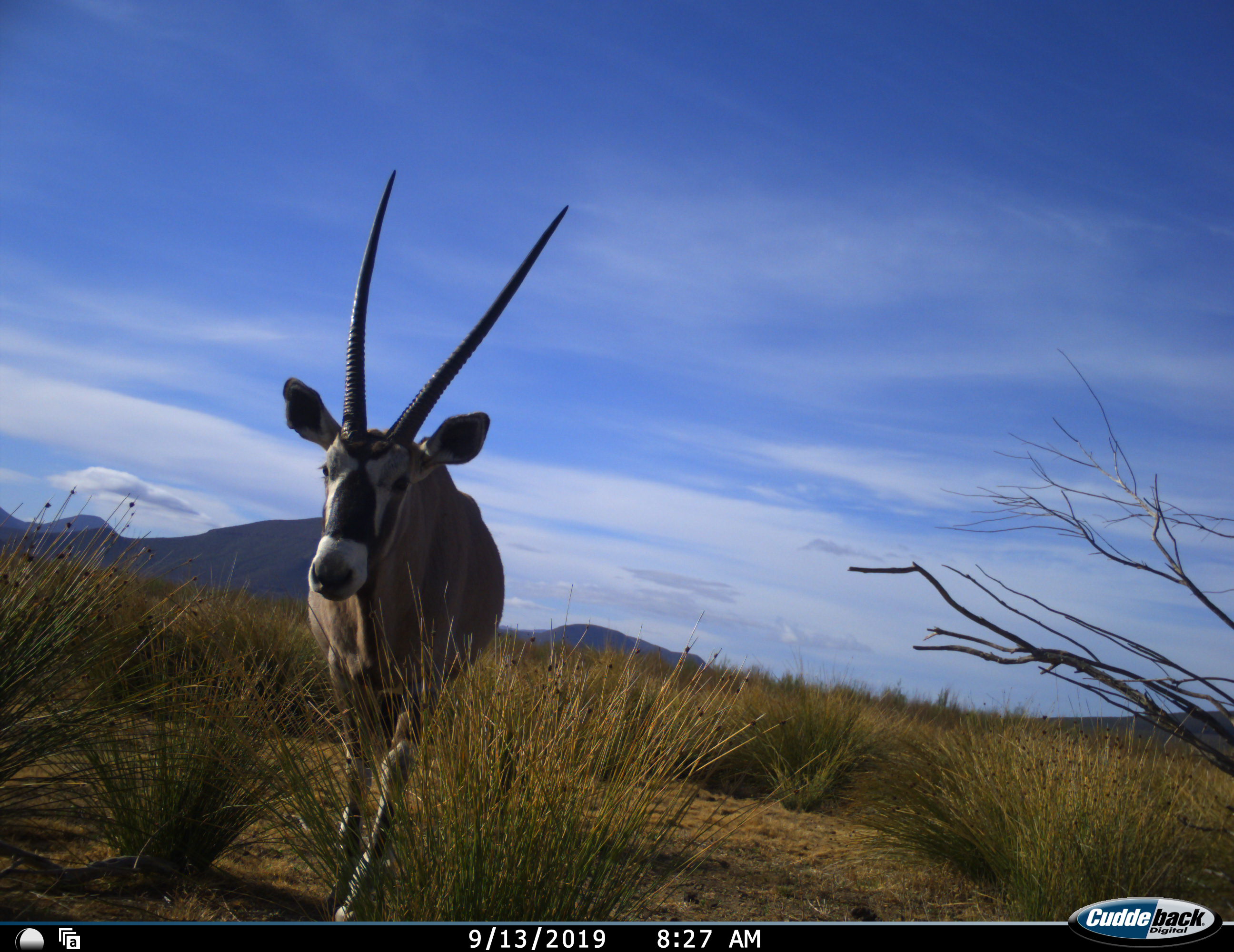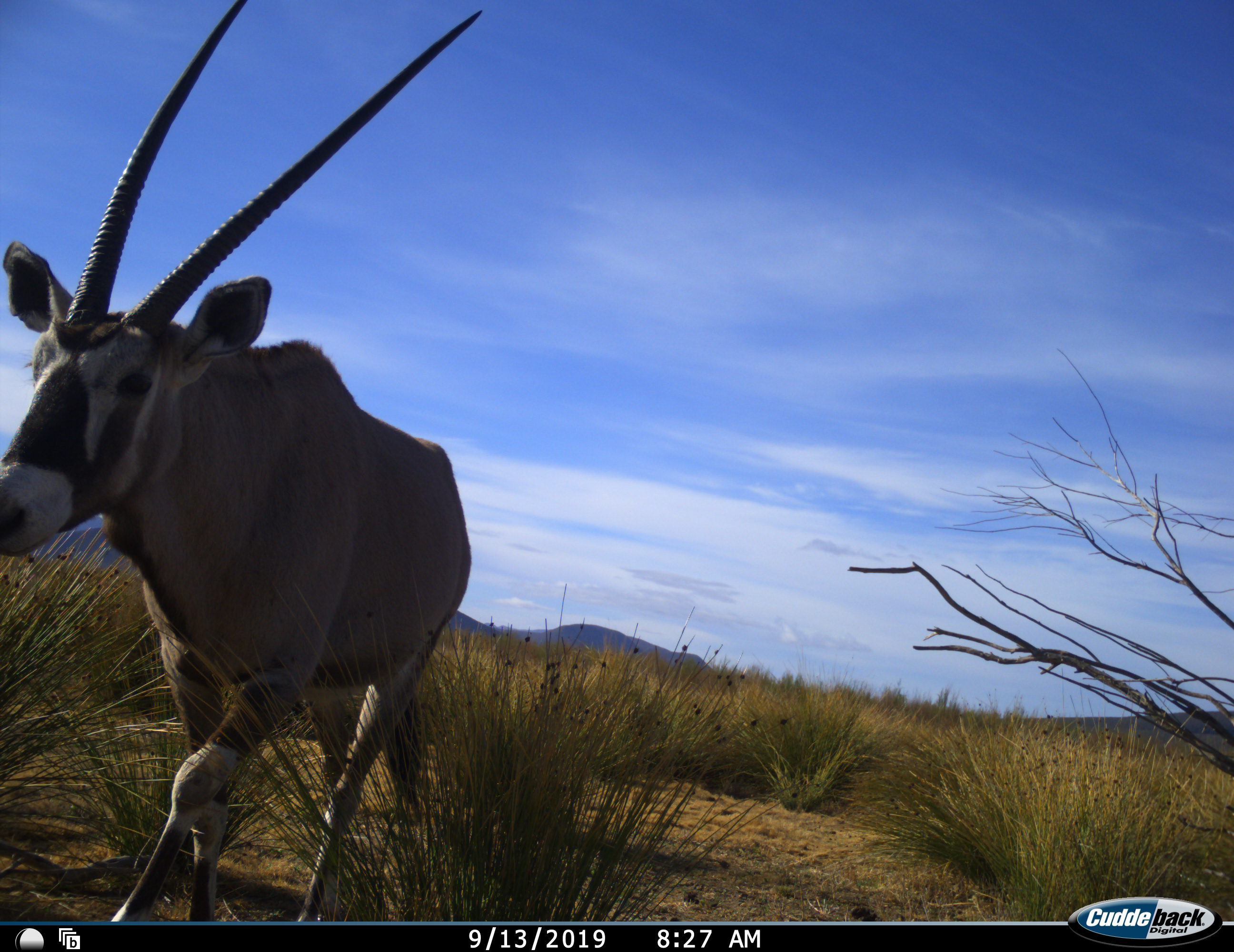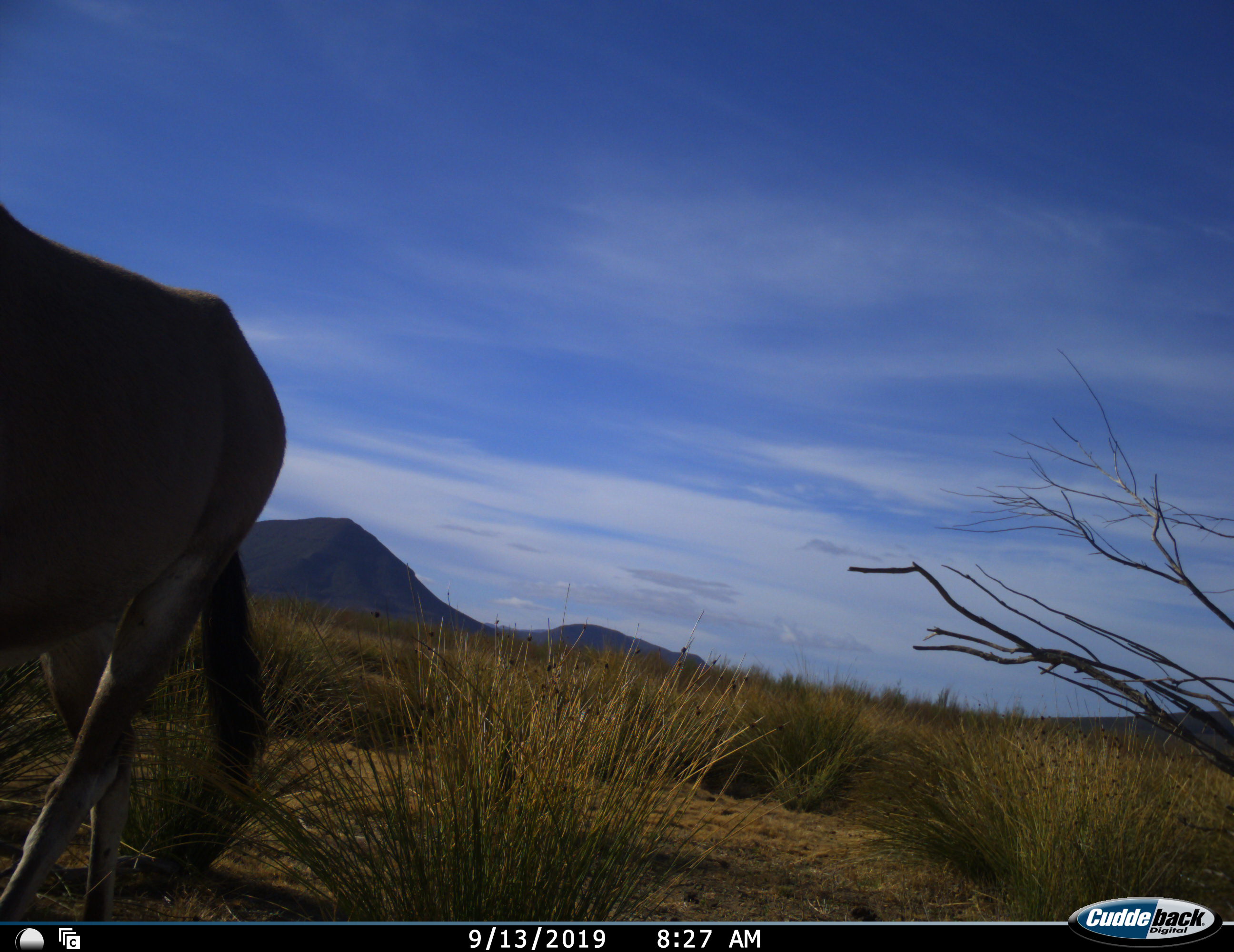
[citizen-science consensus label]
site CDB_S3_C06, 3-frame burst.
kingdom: Animalia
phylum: Chordata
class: Mammalia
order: Artiodactyla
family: Bovidae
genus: Oryx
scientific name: Oryx gazella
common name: gemsbok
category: oryx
Oryx (gemsbok) (Oryx gazella), count 1. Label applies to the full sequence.